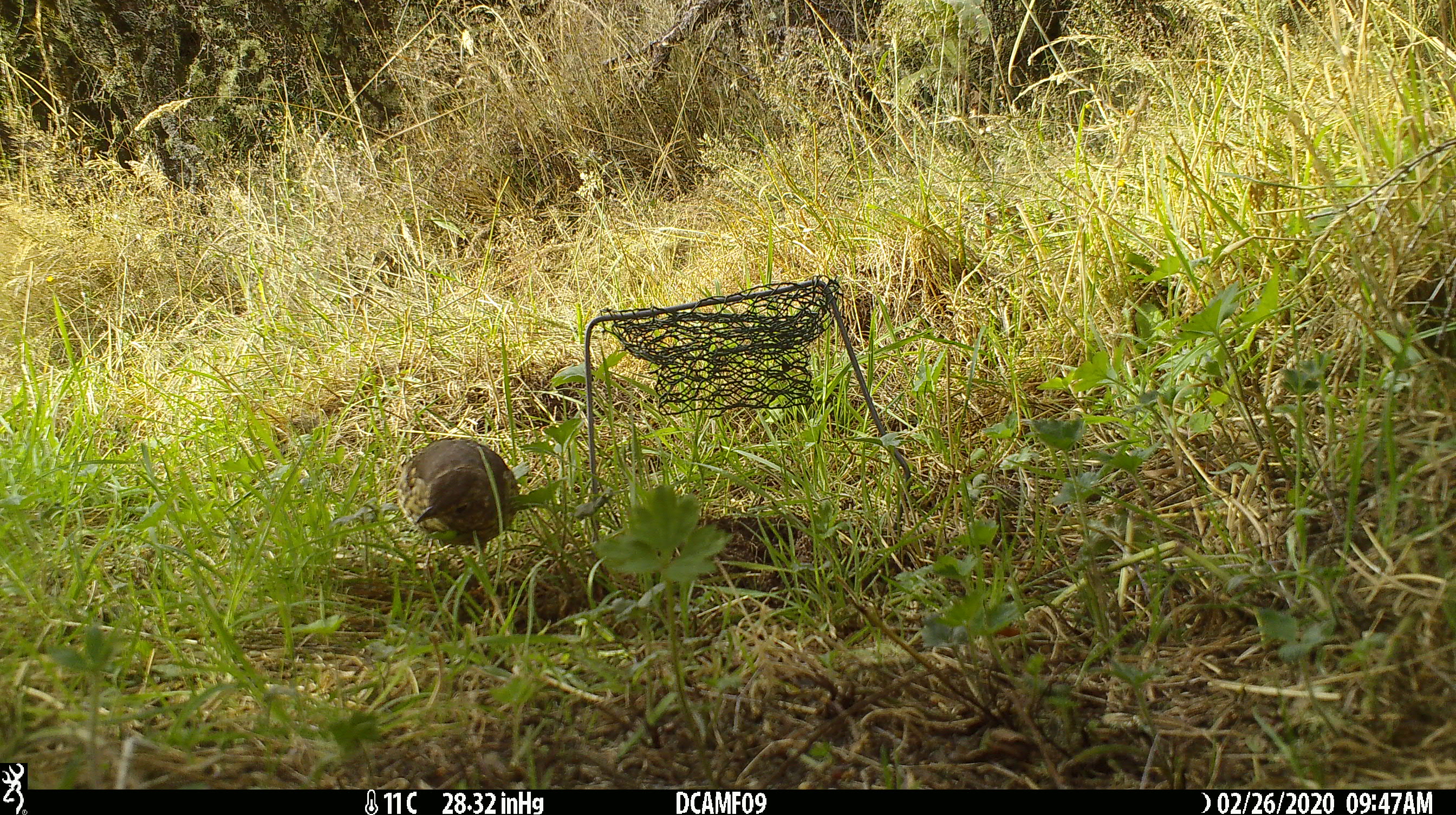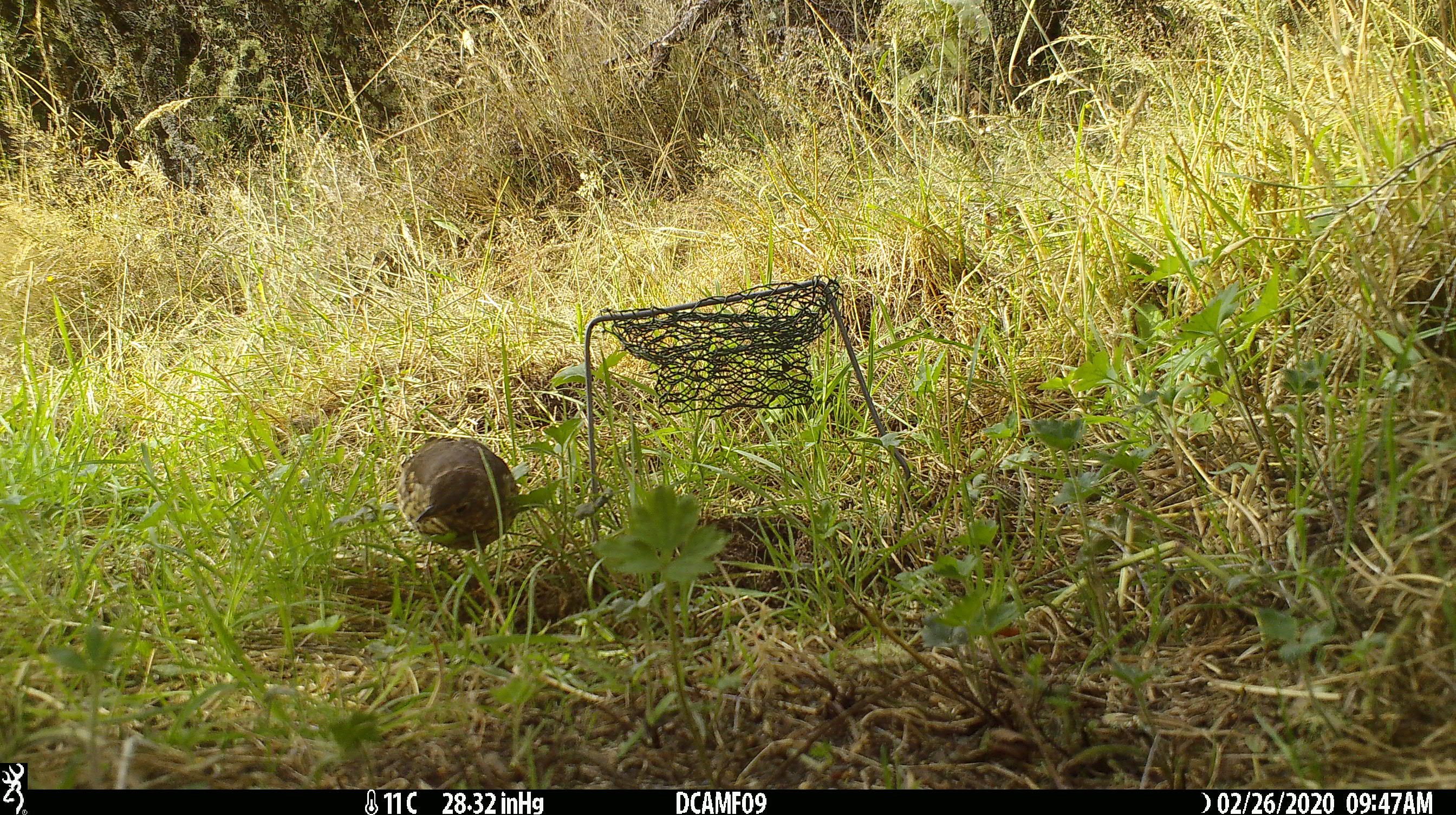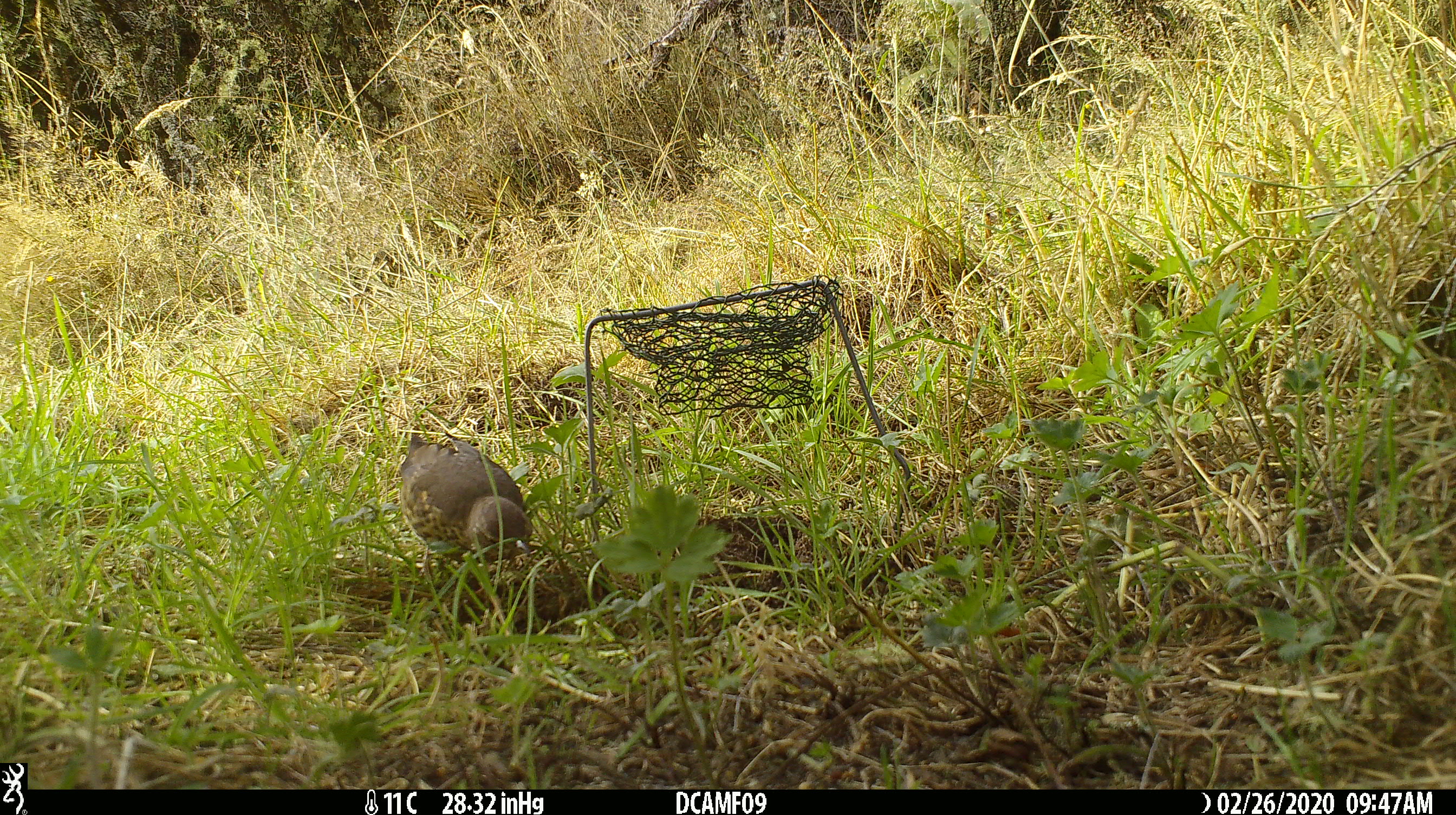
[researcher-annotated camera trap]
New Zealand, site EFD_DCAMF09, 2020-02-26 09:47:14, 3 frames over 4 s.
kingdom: Animalia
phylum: Chordata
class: Aves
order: Passeriformes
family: Turdidae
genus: Turdus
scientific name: Turdus philomelos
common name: song thrush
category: thrush